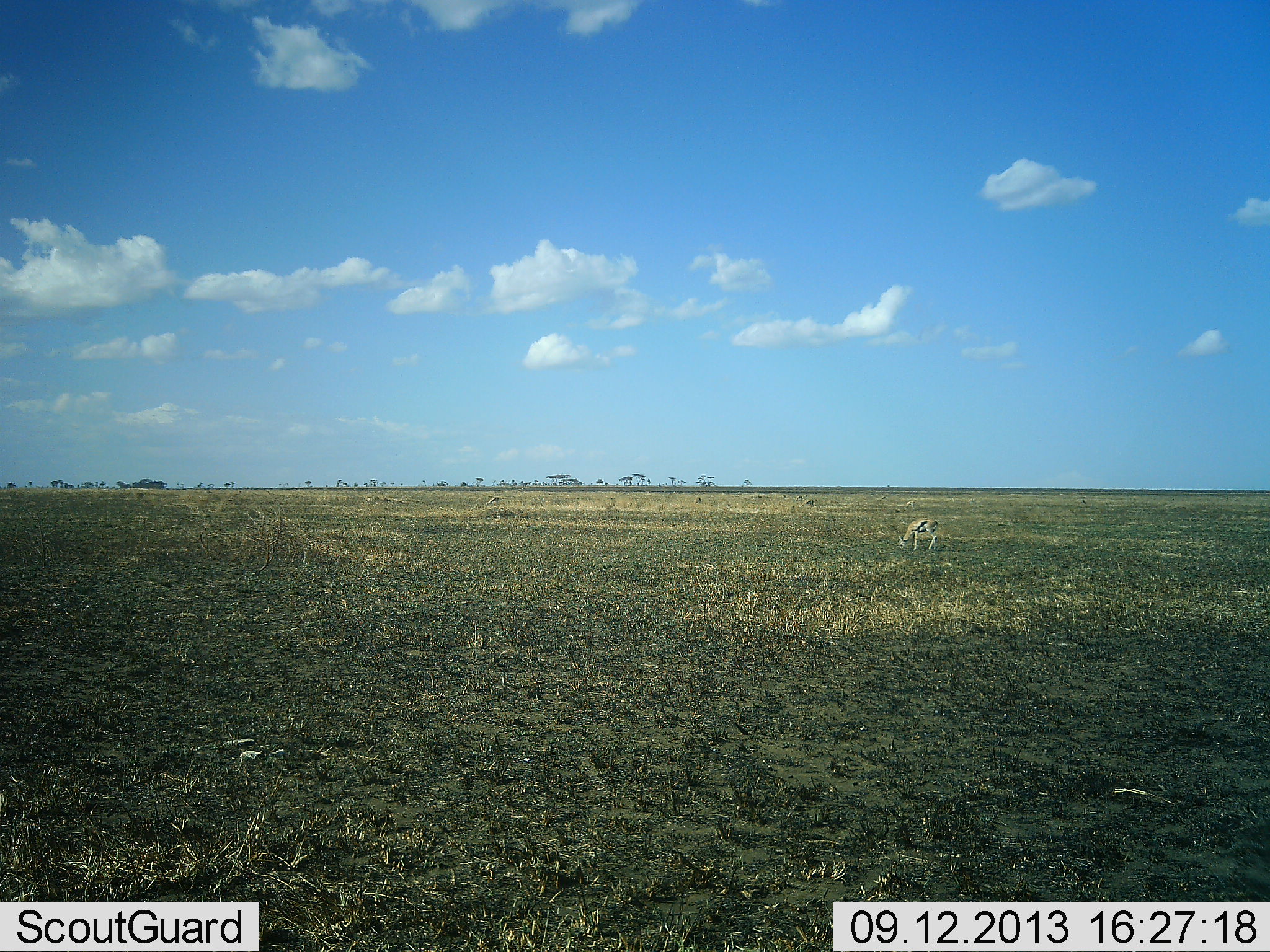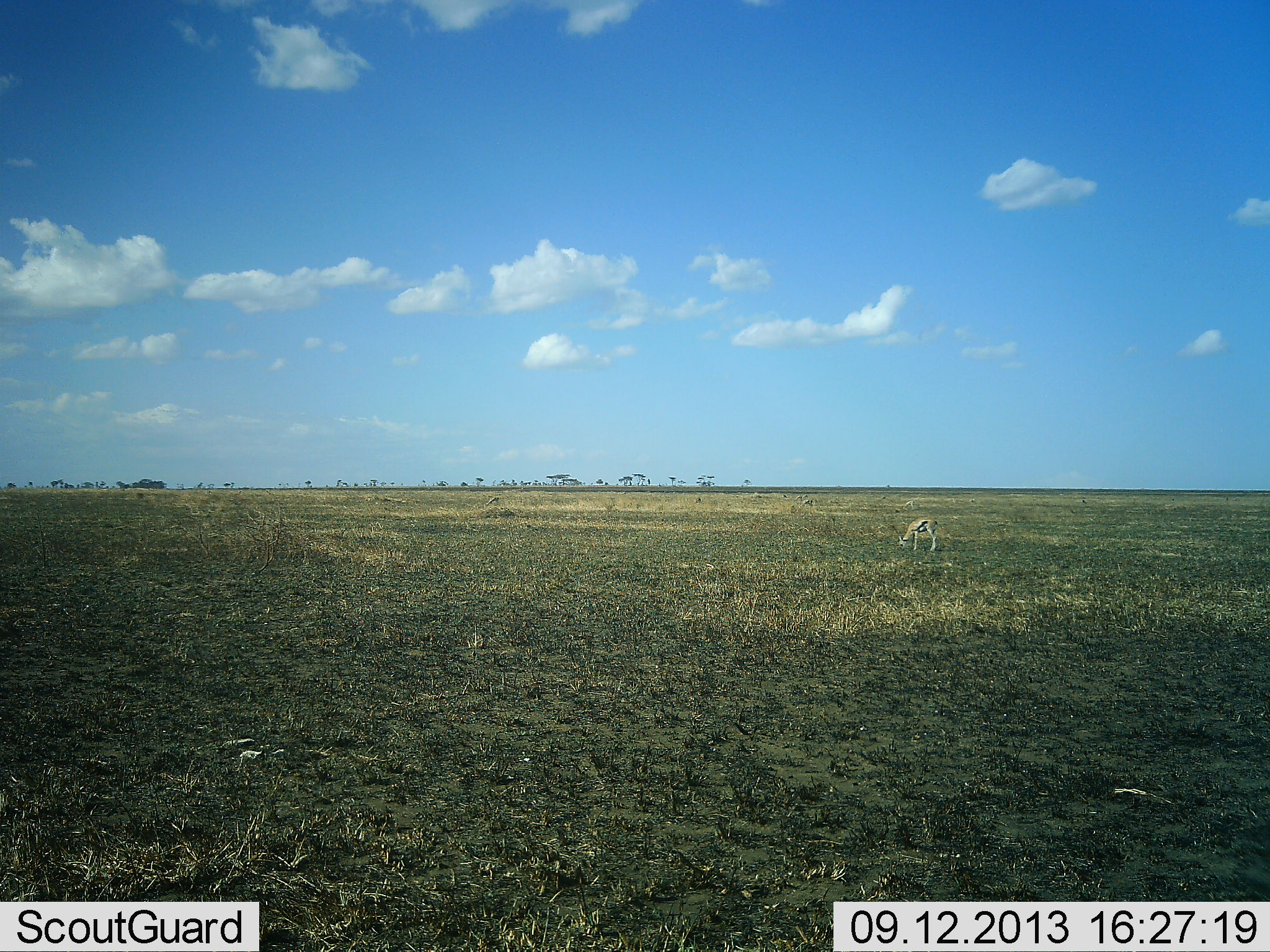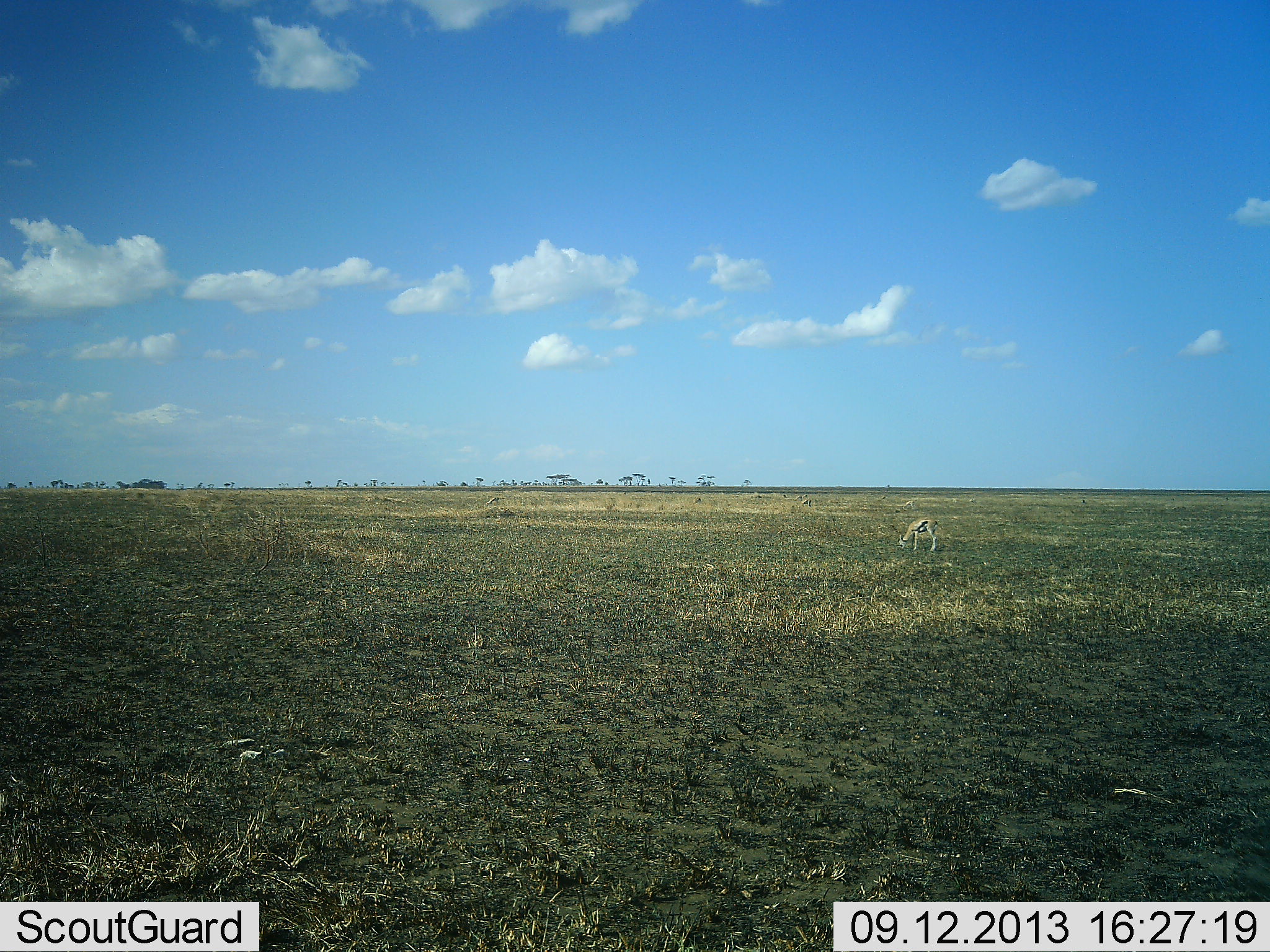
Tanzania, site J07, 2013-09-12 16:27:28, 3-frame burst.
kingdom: Animalia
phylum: Chordata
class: Mammalia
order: Artiodactyla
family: Bovidae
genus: Eudorcas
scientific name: Eudorcas thomsonii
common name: thomson's gazelle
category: gazellethomsons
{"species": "gazellethomsons (thomson's gazelle) (Eudorcas thomsonii)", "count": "1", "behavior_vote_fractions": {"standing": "11%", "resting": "0%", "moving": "0%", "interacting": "6%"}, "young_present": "0%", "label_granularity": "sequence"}